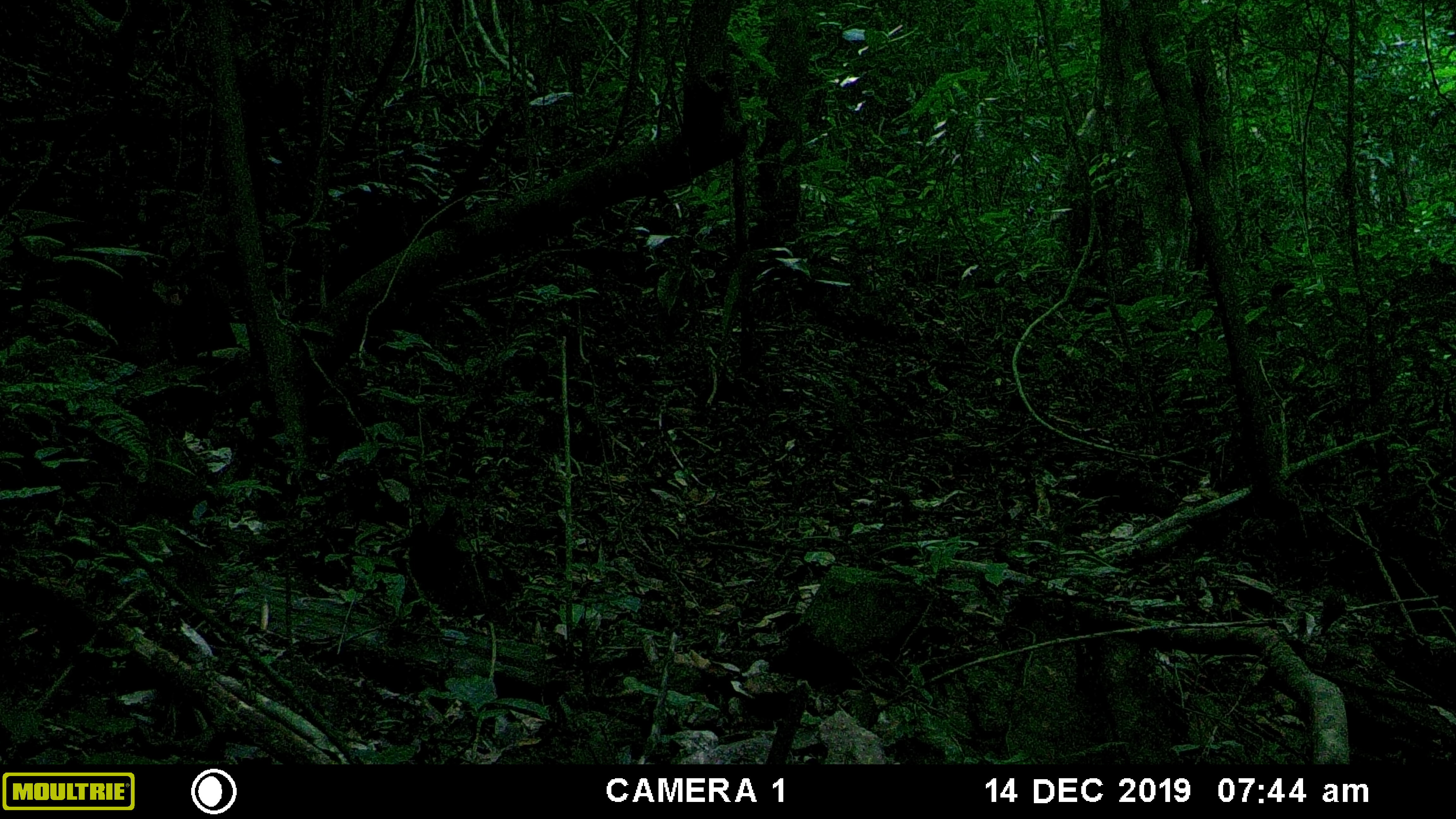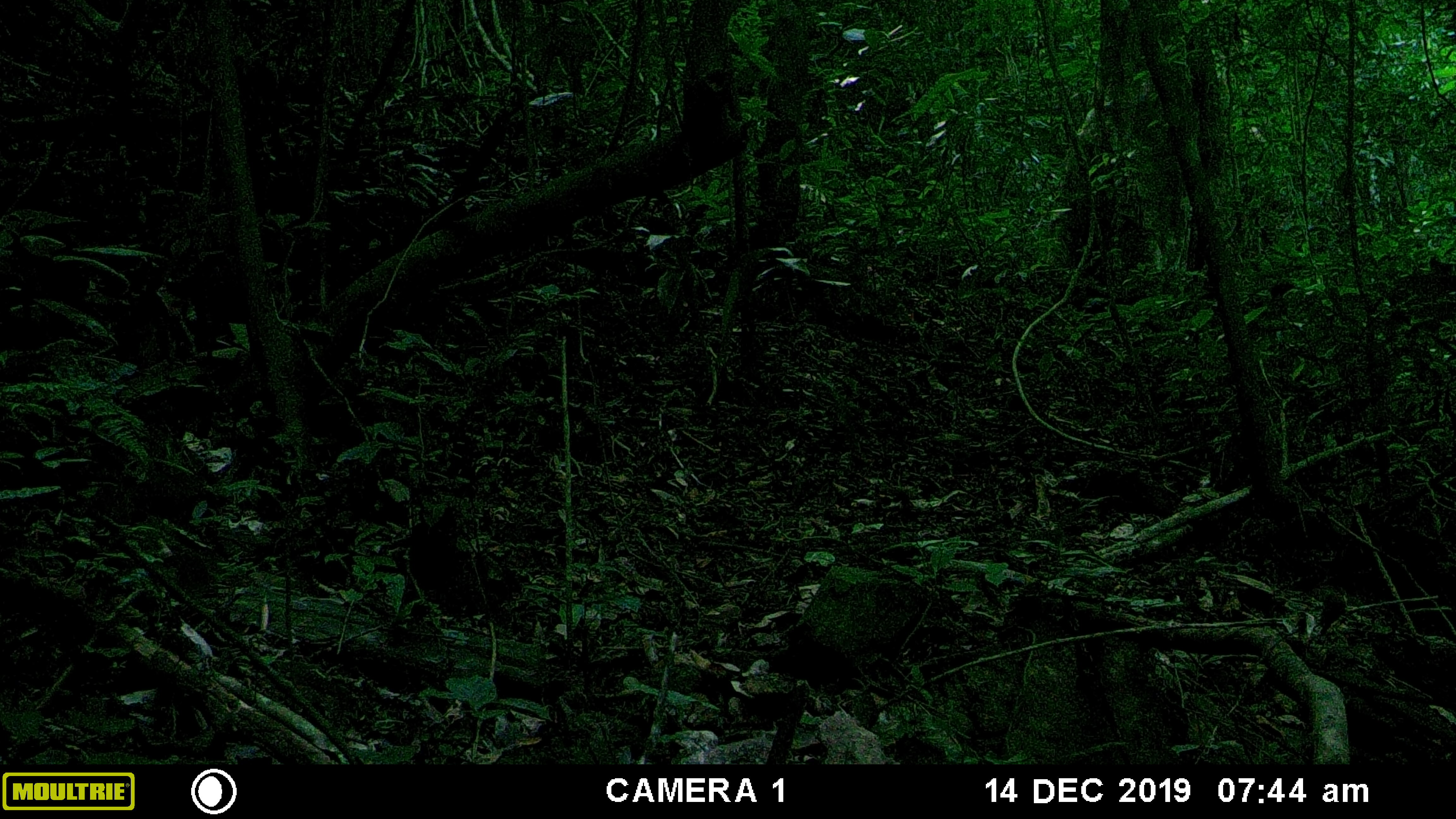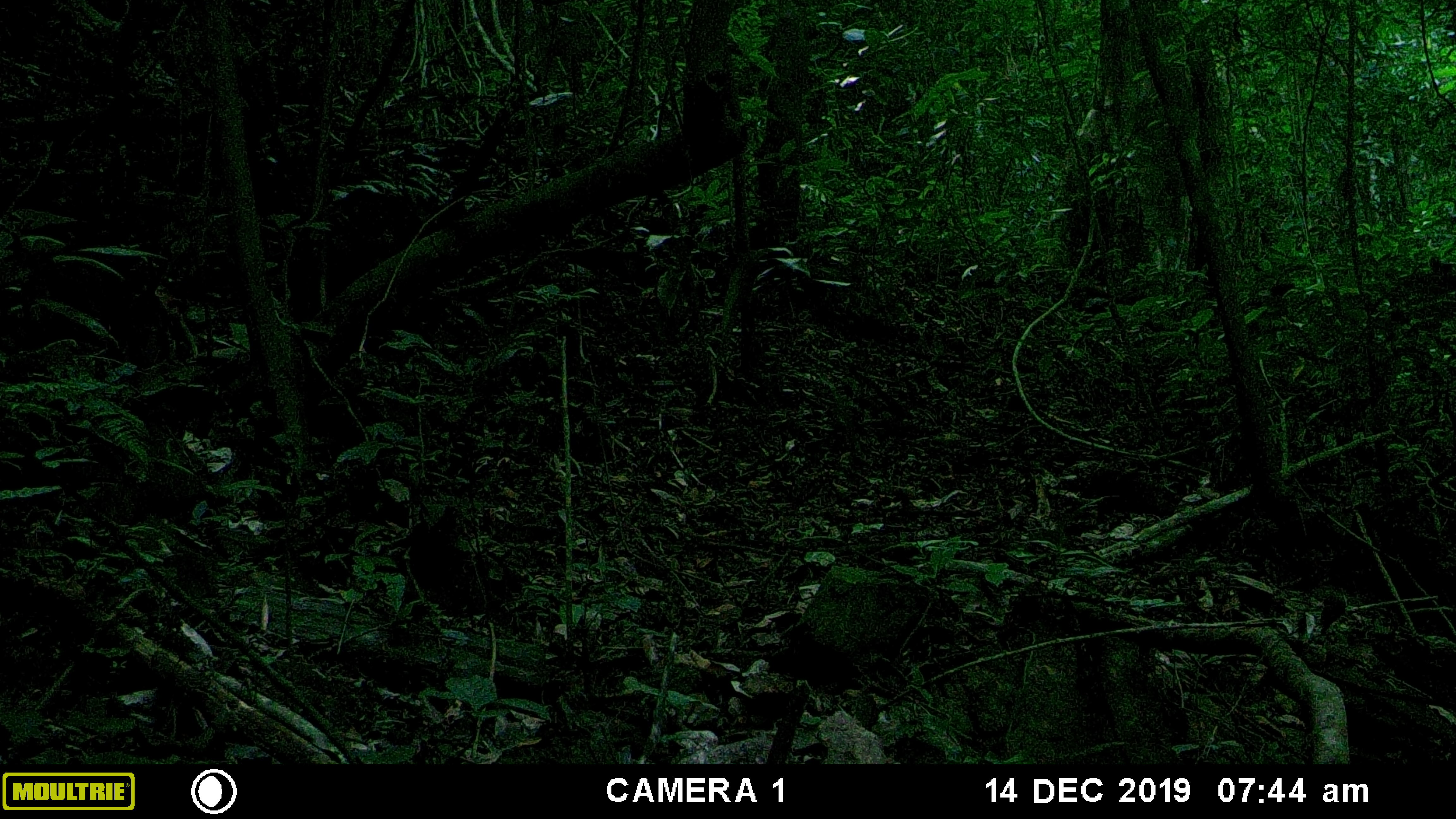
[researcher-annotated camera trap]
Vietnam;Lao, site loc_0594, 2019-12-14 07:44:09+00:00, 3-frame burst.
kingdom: Animalia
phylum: Chordata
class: Mammalia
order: Primates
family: Cercopithecidae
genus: Macaca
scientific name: Macaca arctoides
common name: stump-tailed macaque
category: stump tailed macaque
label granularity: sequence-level